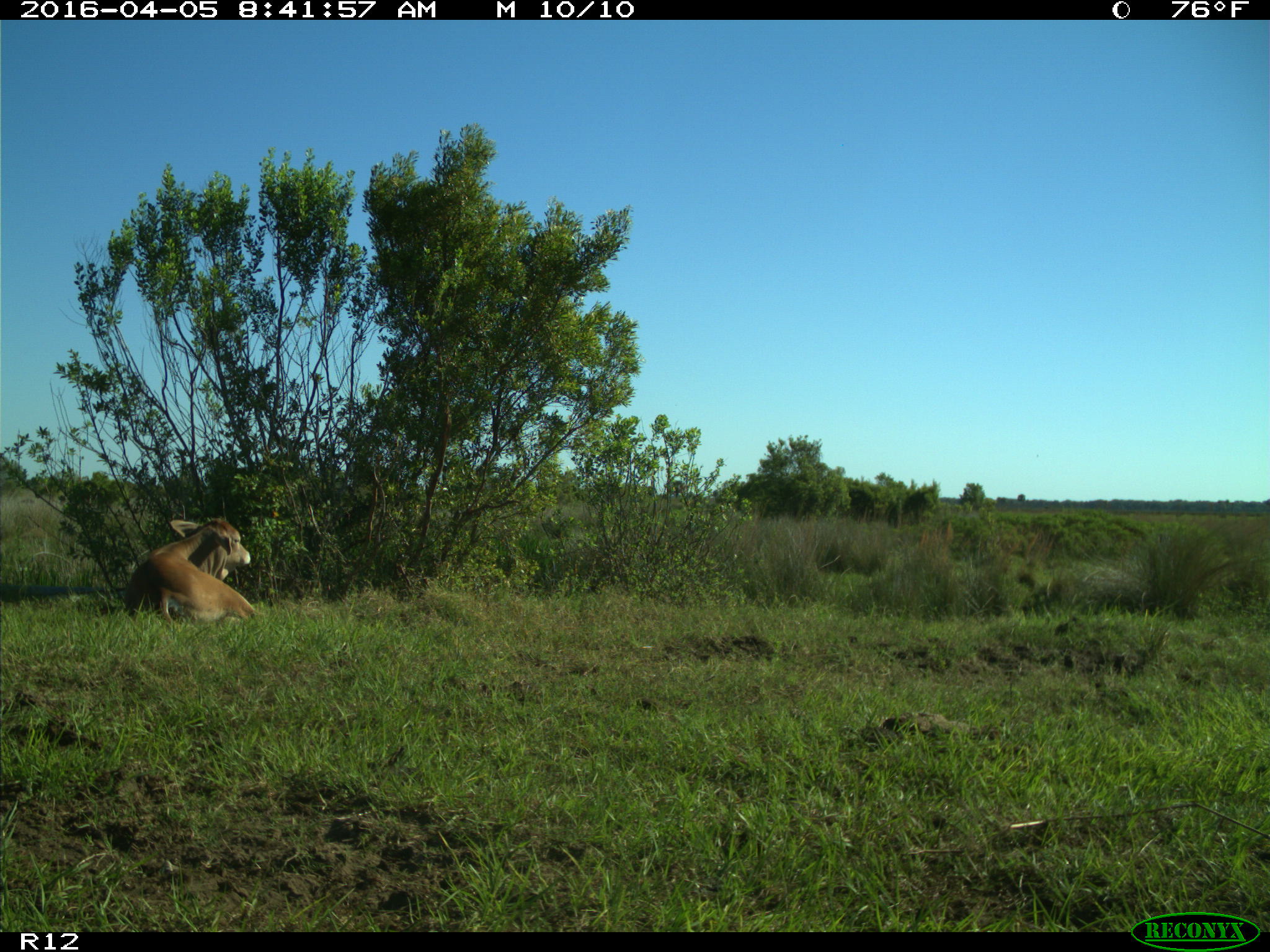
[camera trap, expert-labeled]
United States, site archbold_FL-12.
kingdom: Animalia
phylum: Chordata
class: Mammalia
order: Artiodactyla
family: Bovidae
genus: Bos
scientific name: Bos taurus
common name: domestic cow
Bos taurus (domestic cow).